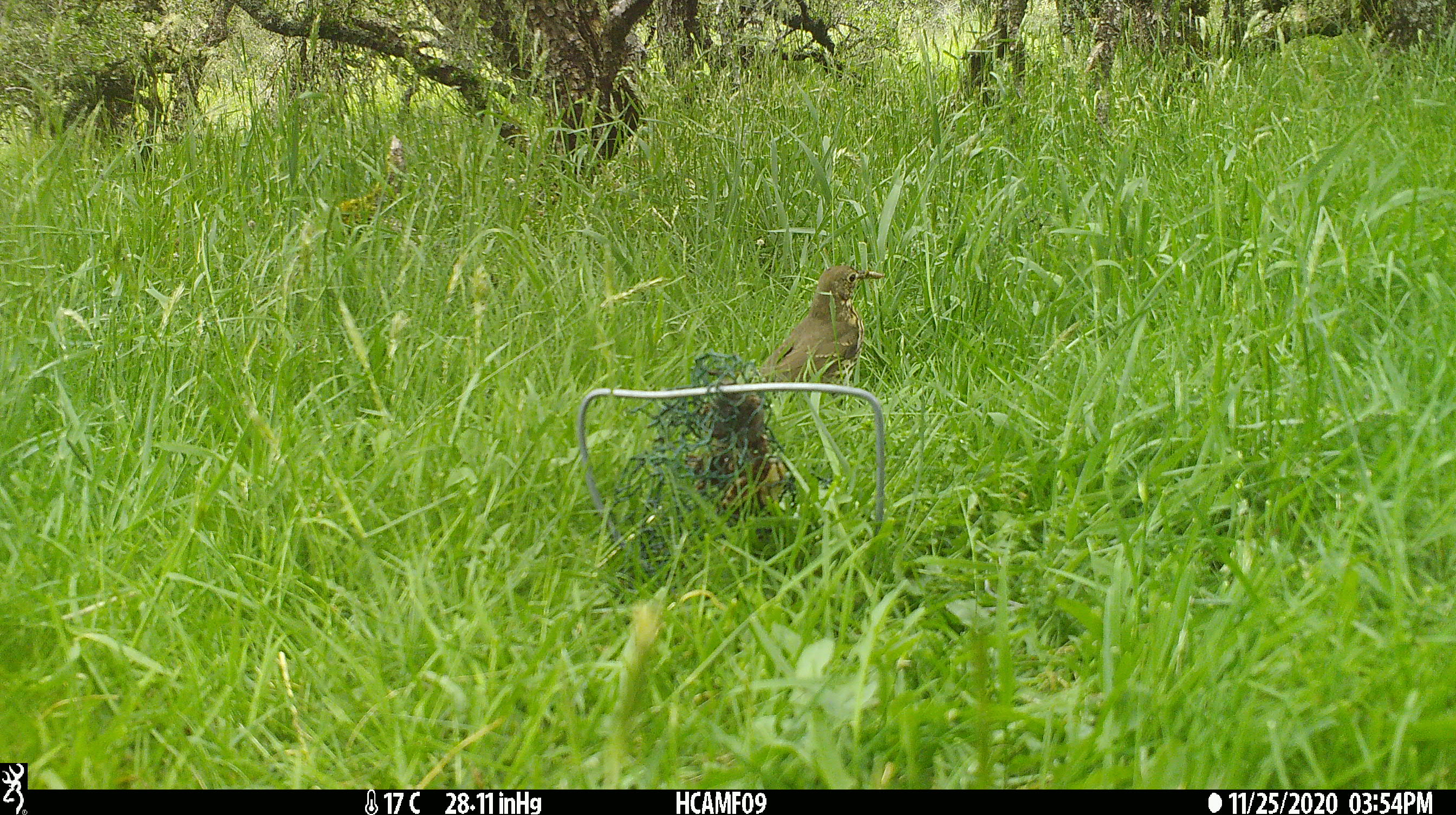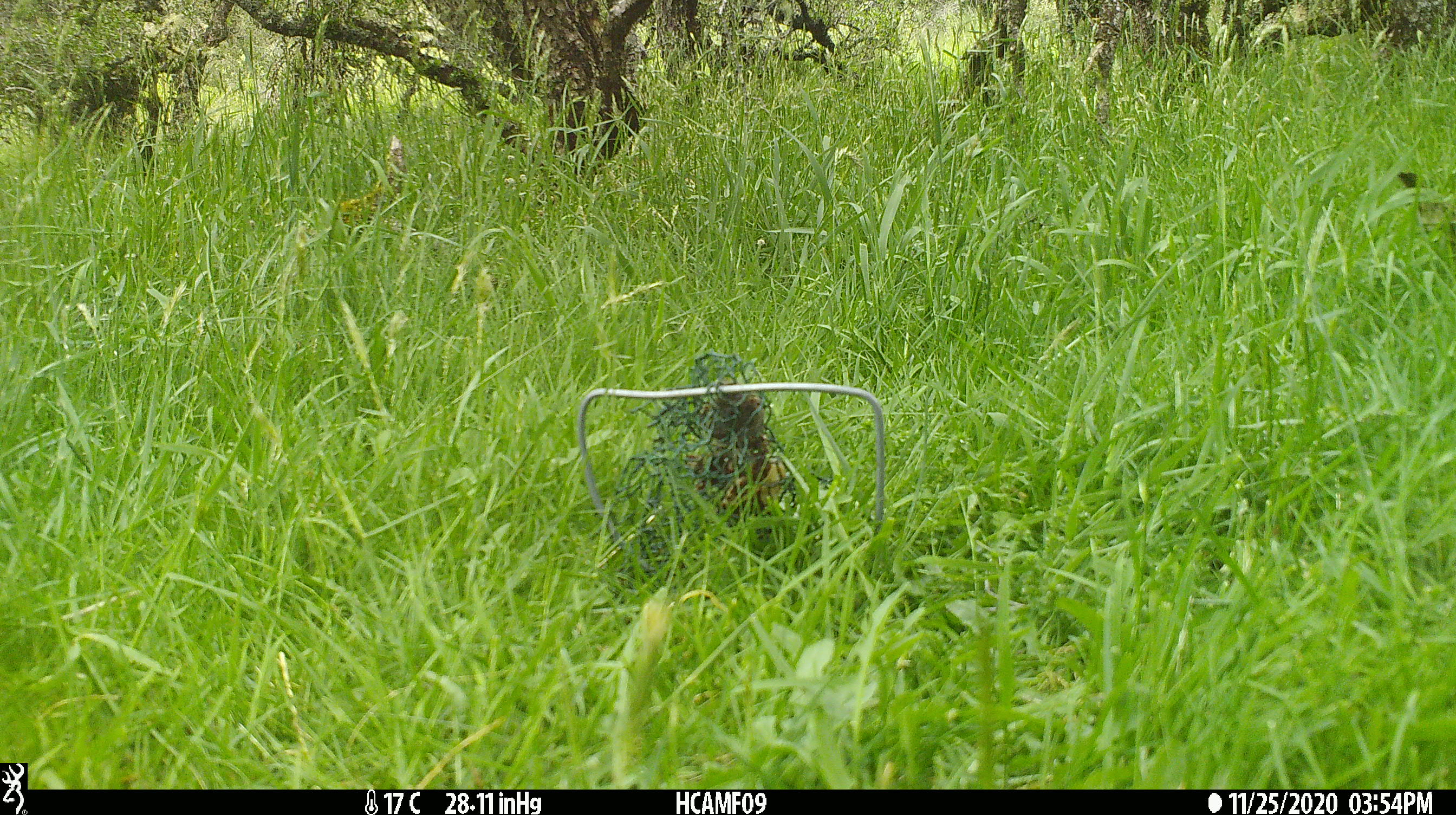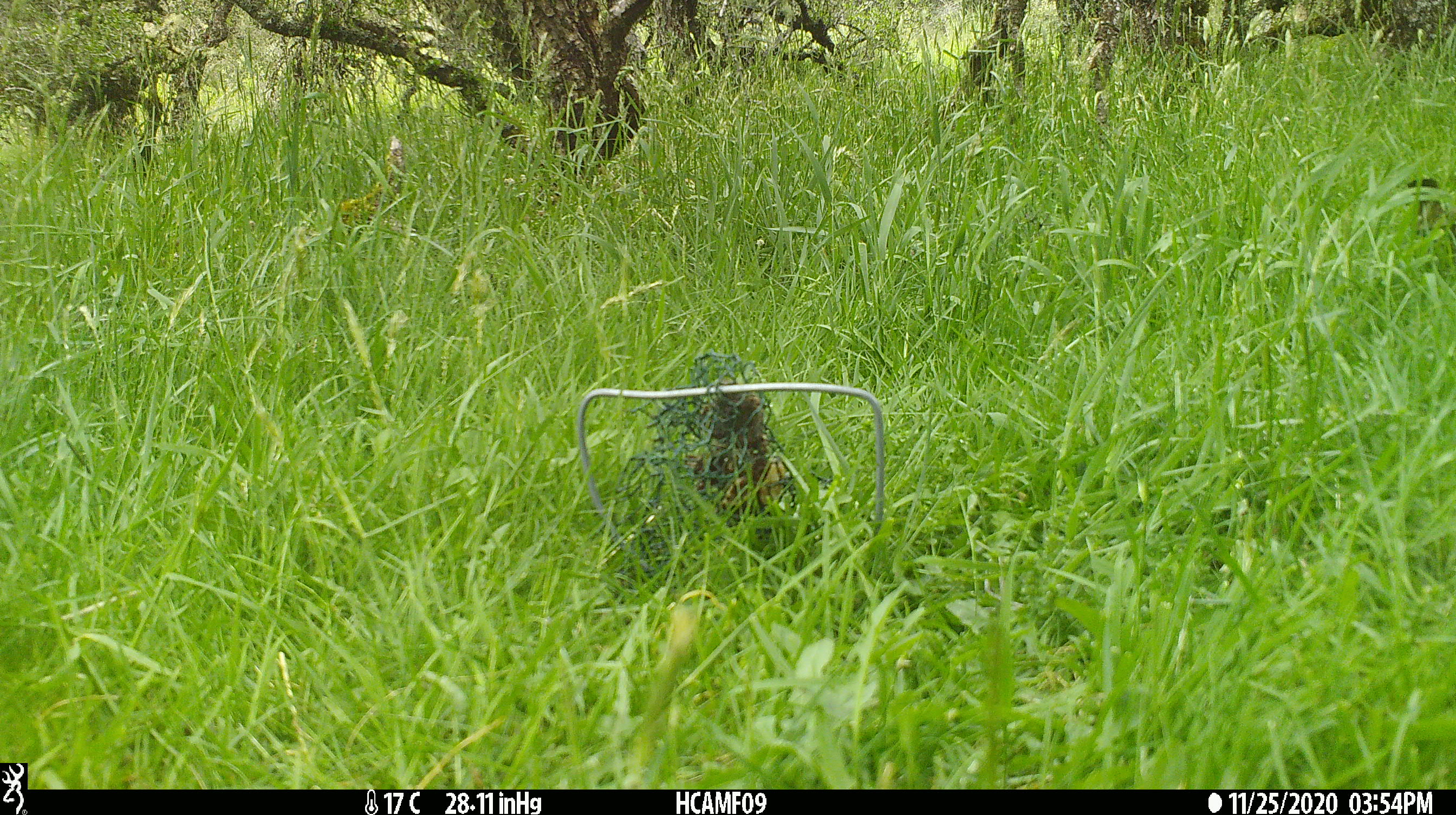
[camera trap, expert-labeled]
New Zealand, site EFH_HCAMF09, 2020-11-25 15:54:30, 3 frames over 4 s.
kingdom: Animalia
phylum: Chordata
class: Aves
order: Passeriformes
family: Turdidae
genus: Turdus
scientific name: Turdus philomelos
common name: song thrush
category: thrush